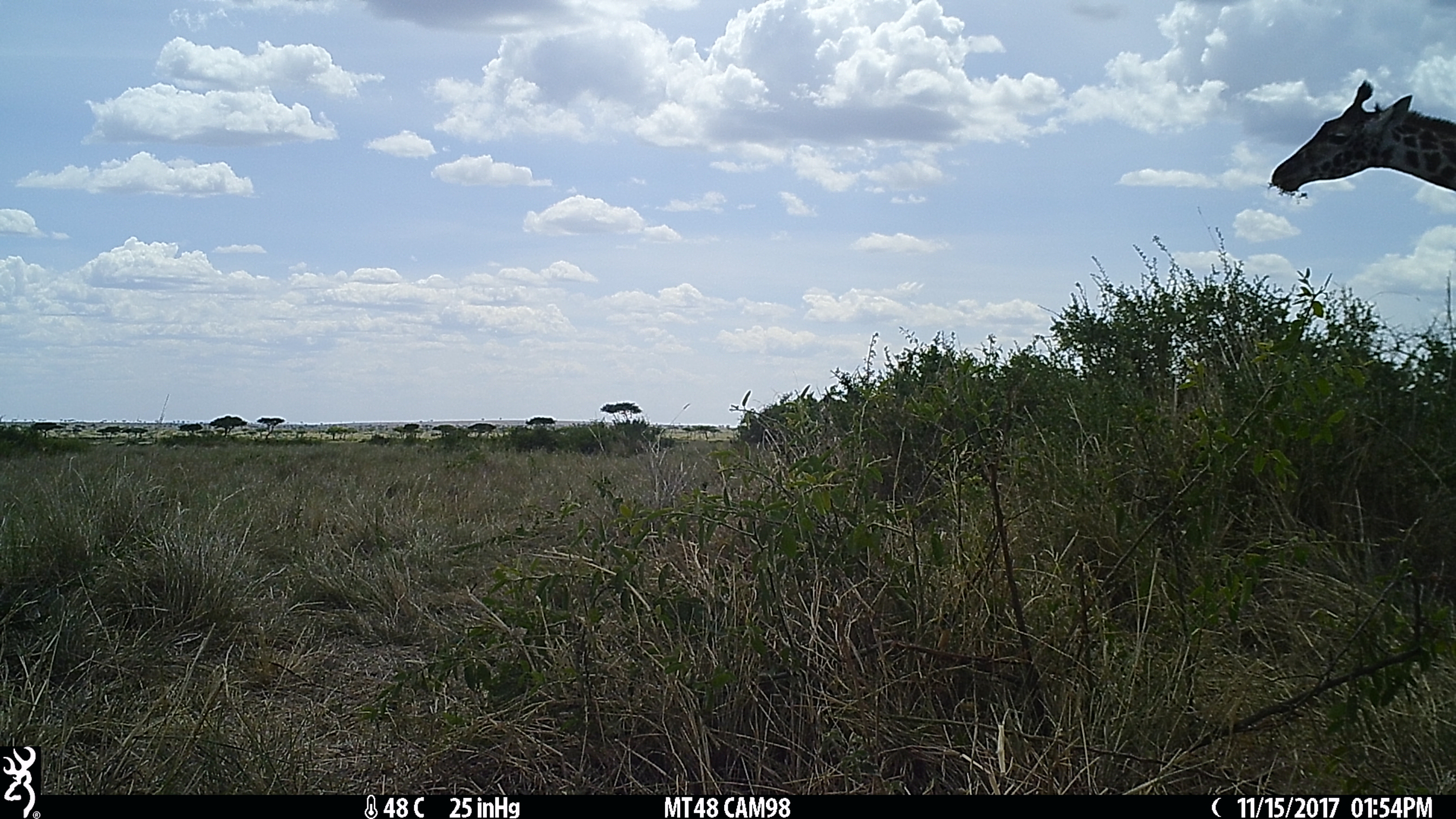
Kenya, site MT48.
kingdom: Animalia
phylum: Chordata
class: Mammalia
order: Artiodactyla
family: Giraffidae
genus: Giraffa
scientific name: Giraffa camelopardalis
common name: northern giraffe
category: giraffe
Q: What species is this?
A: Giraffe (northern giraffe) (Giraffa camelopardalis).